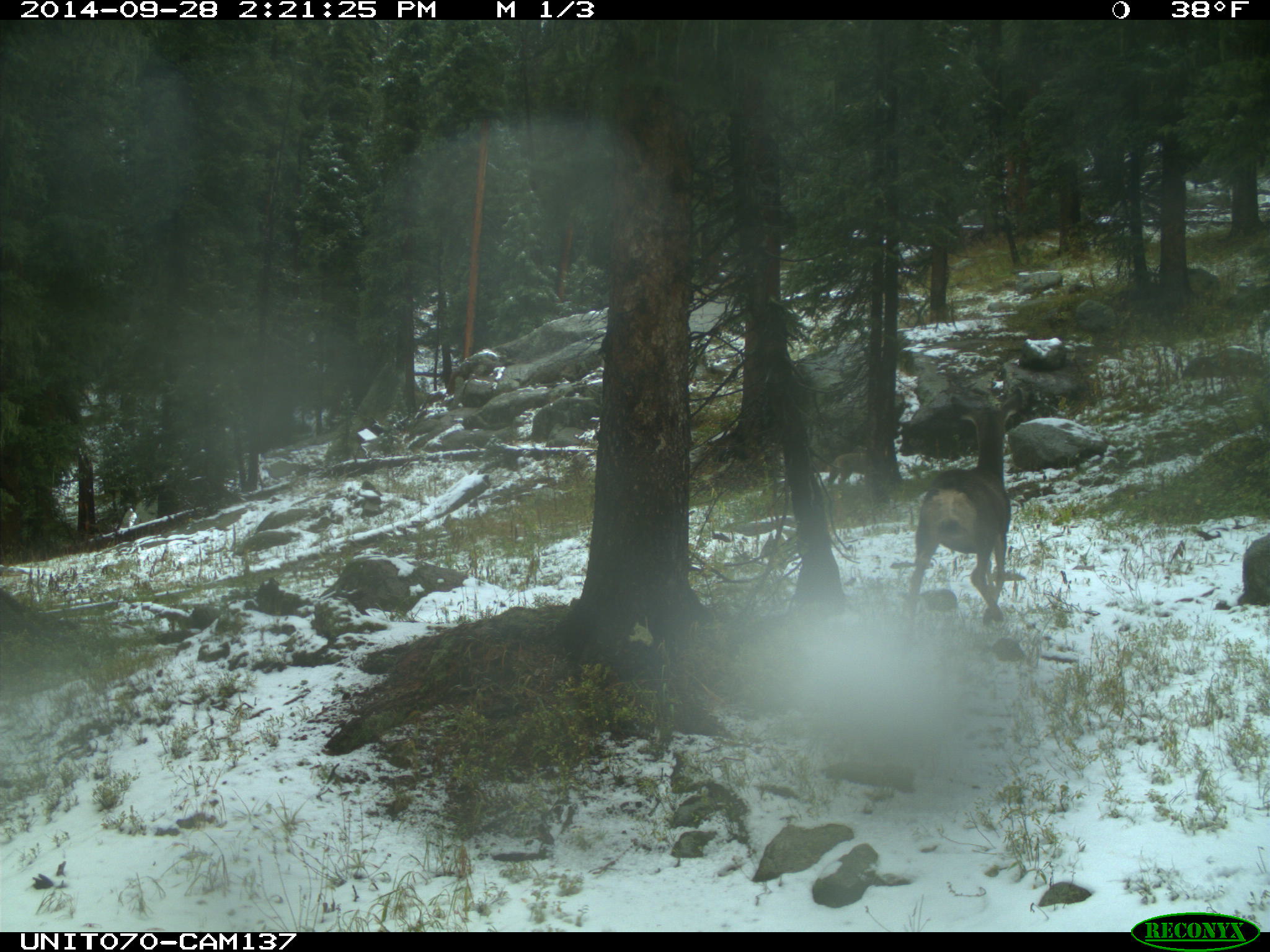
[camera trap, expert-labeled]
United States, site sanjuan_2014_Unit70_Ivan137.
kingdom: Animalia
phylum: Chordata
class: Mammalia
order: Artiodactyla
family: Cervidae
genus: Odocoileus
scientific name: Odocoileus hemionus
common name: mule deer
Odocoileus hemionus (mule deer).